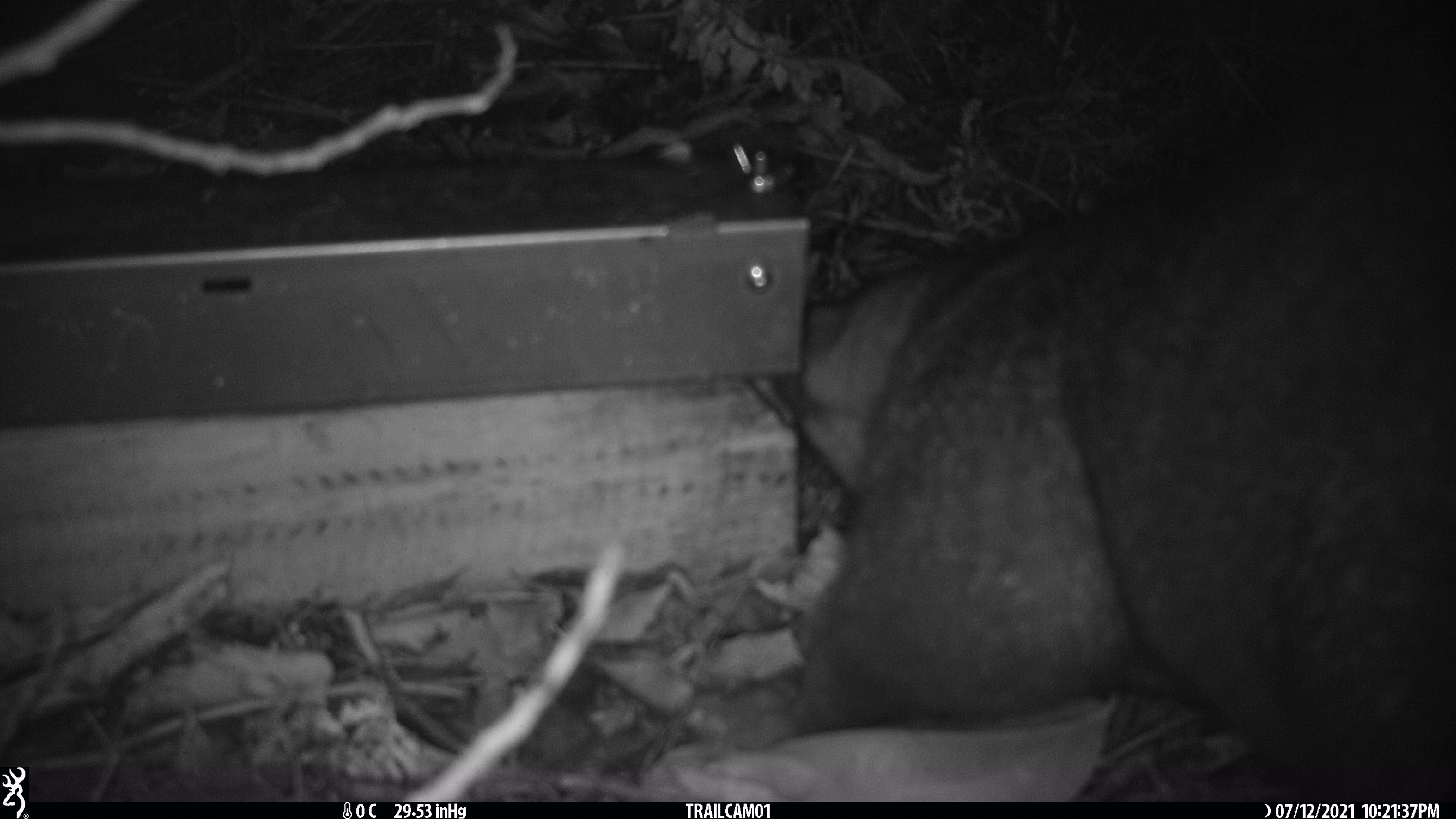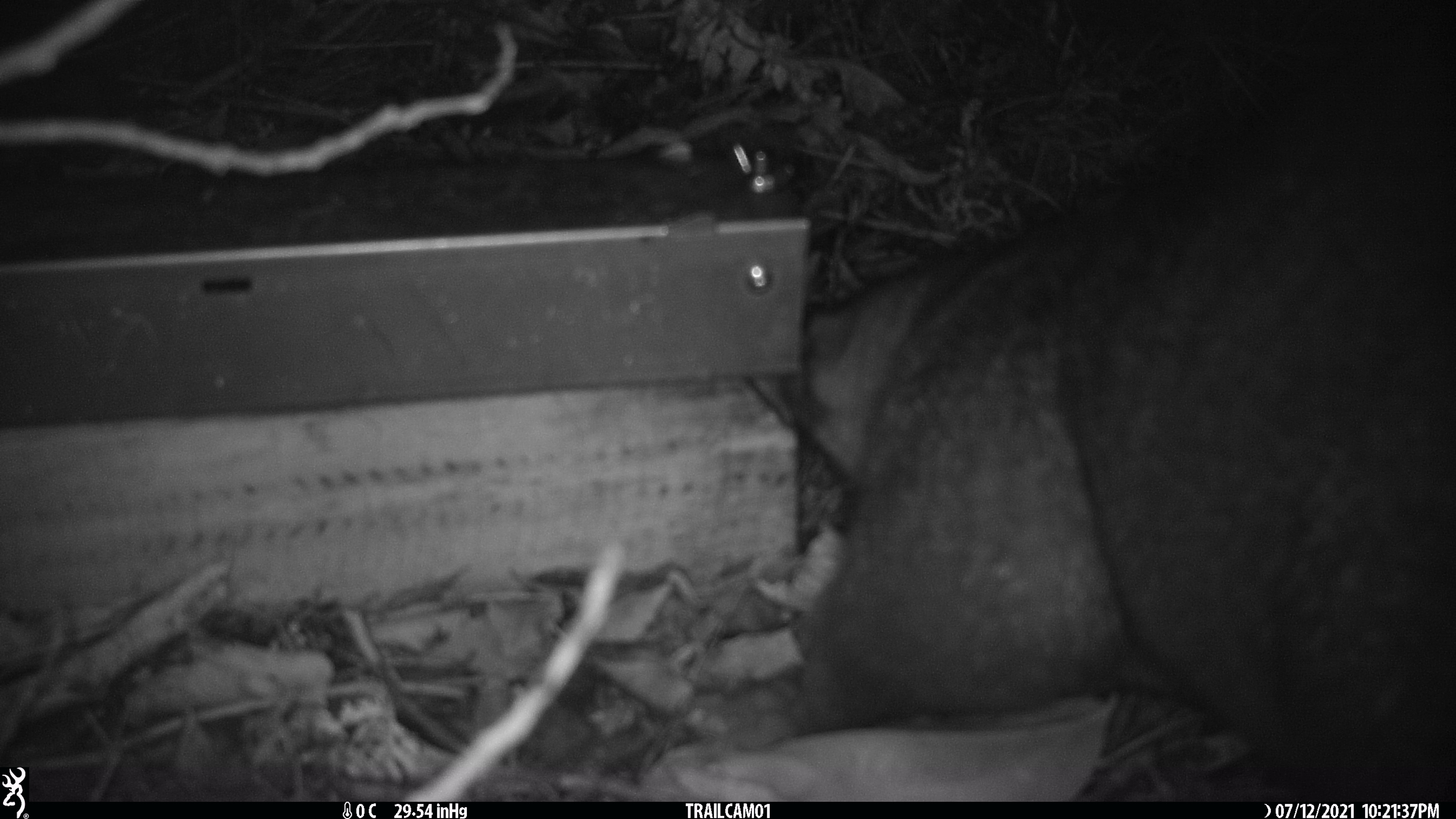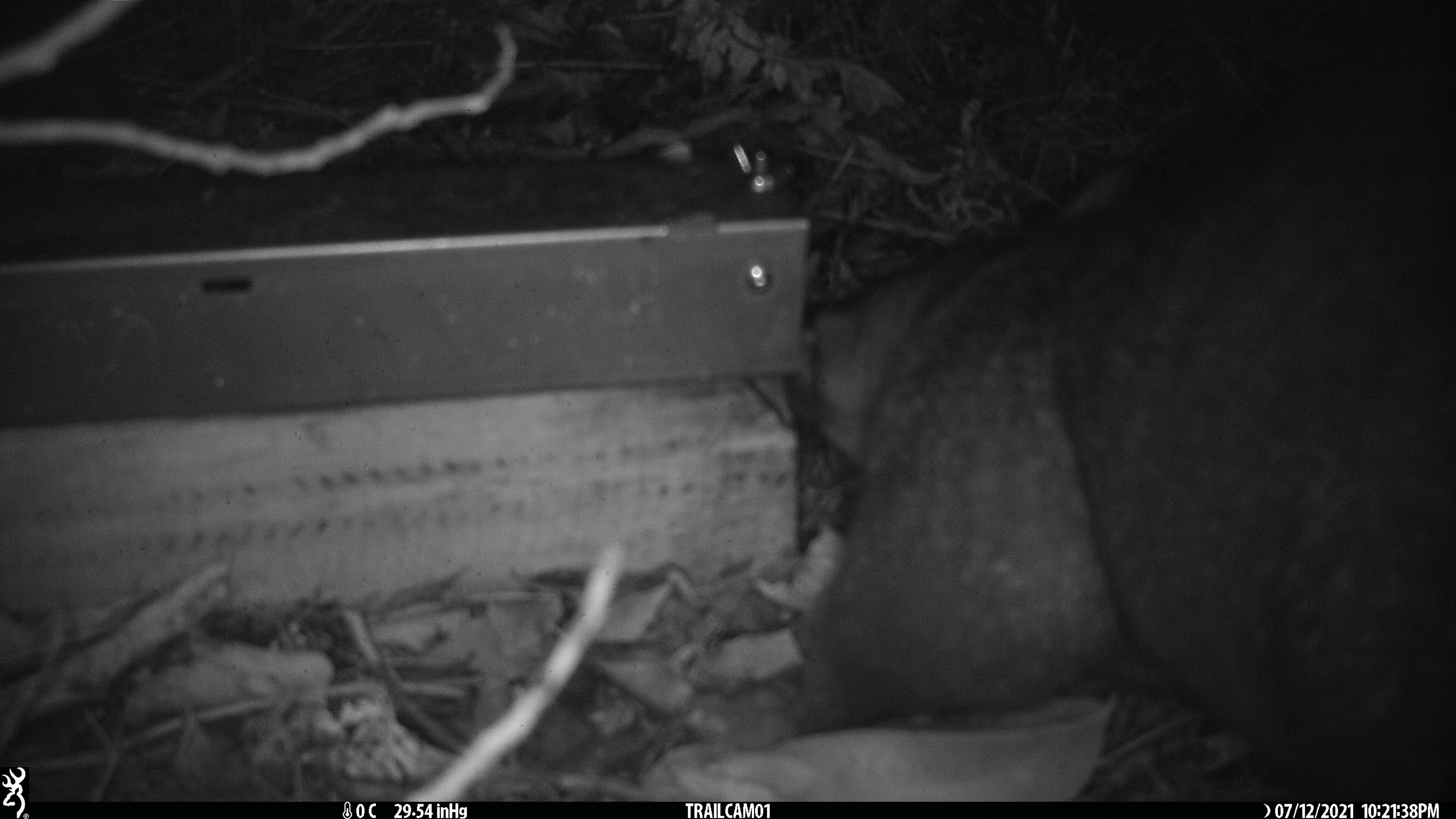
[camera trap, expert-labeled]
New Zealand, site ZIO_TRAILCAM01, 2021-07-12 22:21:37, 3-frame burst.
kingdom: Animalia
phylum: Chordata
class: Mammalia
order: Diprotodontia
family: Phalangeridae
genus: Trichosurus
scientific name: Trichosurus vulpecula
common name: common brushtail possum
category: possum